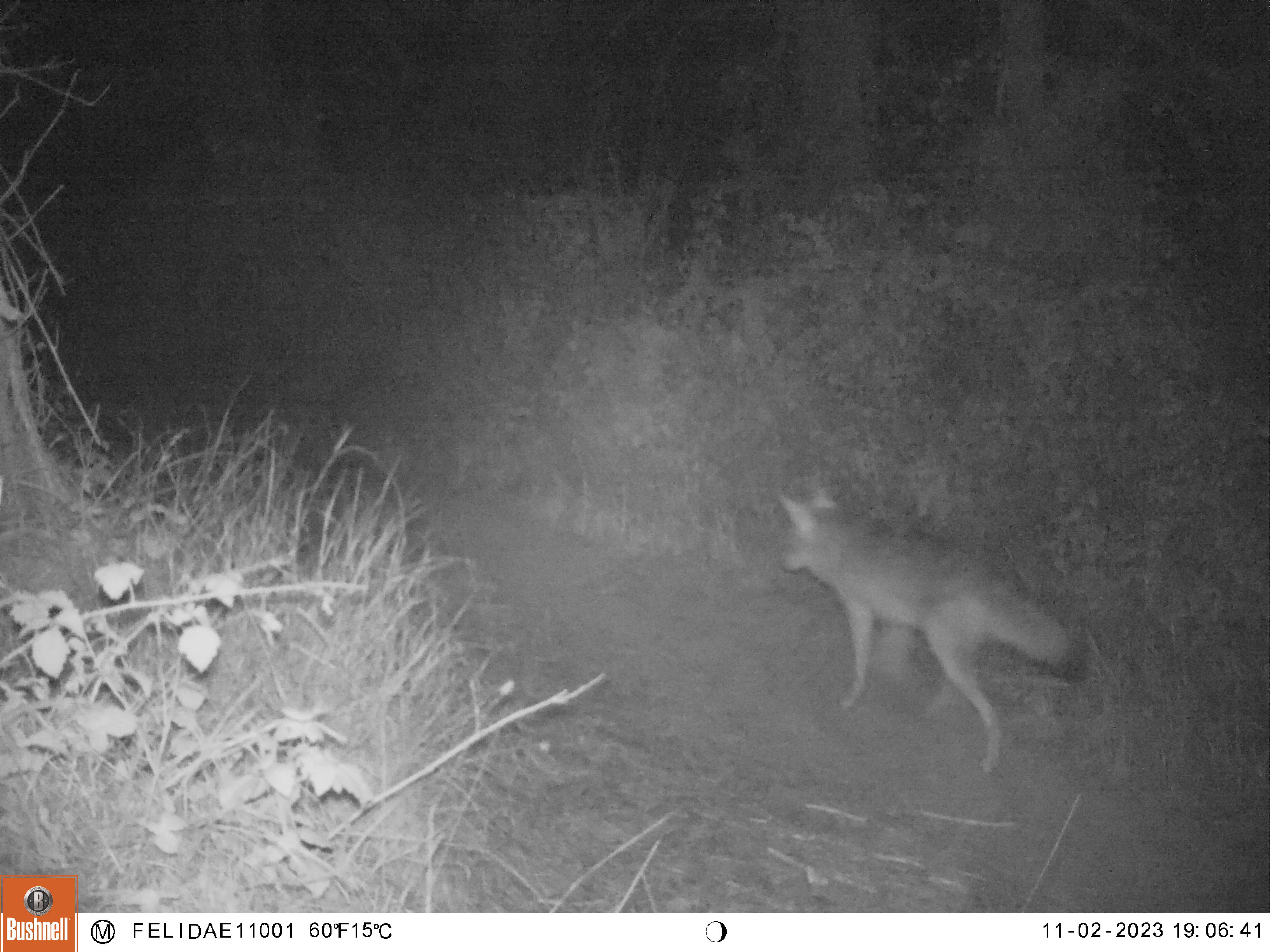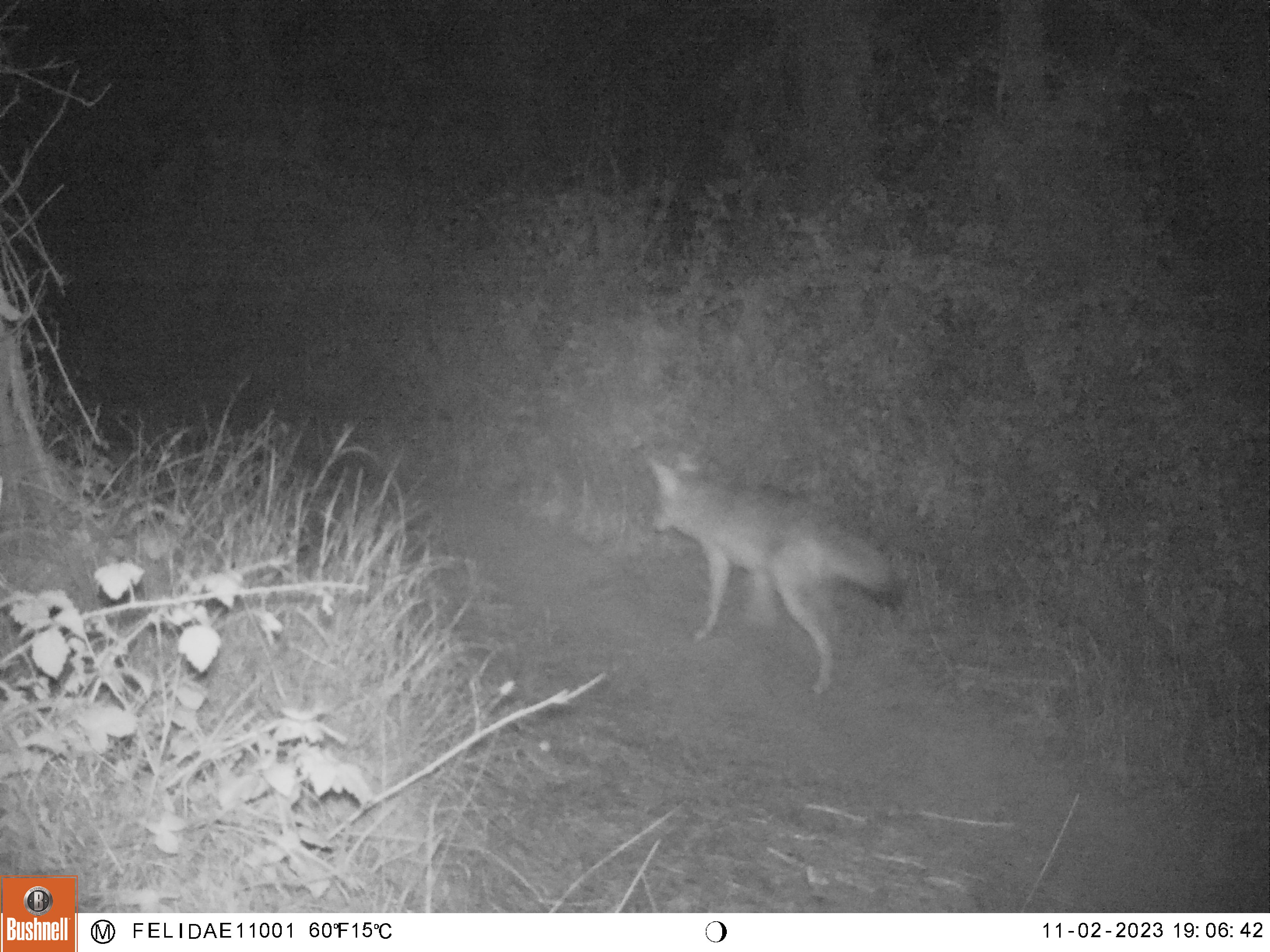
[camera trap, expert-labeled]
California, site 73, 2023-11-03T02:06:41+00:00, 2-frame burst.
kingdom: Animalia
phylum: Chordata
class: Mammalia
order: Carnivora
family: Canidae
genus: Canis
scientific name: Canis latrans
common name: coyote